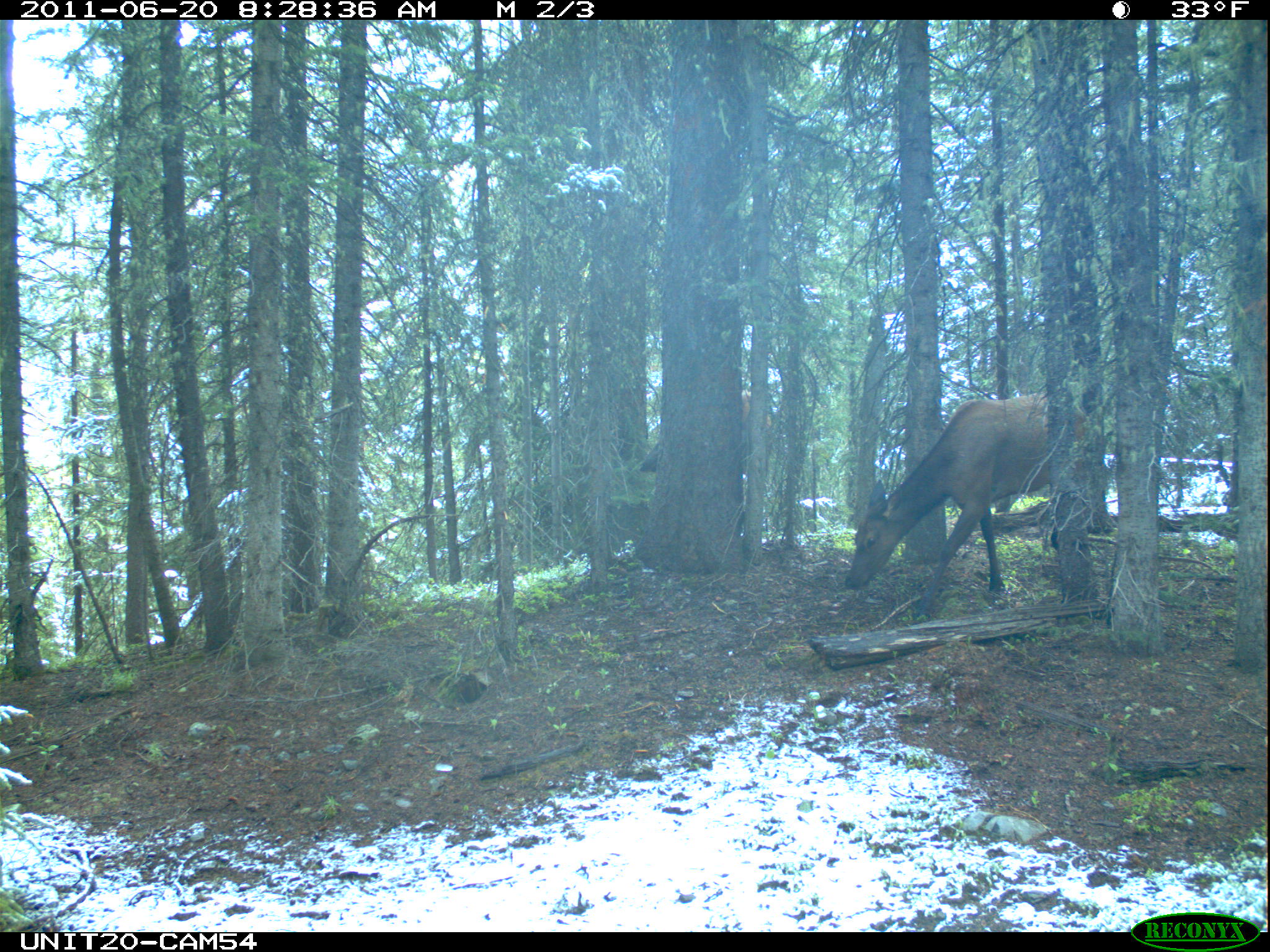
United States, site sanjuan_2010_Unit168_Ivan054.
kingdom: Animalia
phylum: Chordata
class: Mammalia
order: Artiodactyla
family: Cervidae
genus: Cervus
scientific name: Cervus elaphus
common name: red deer